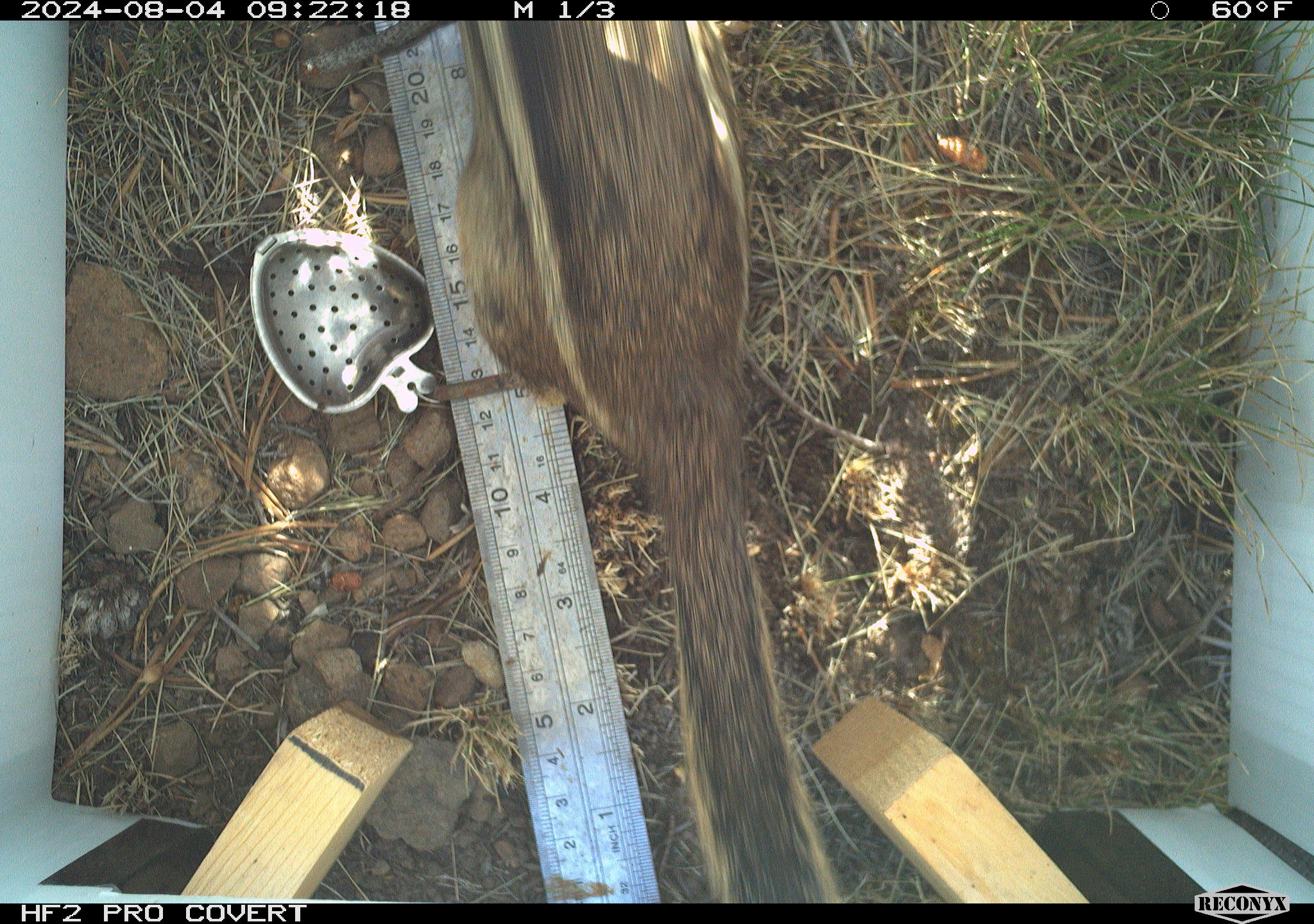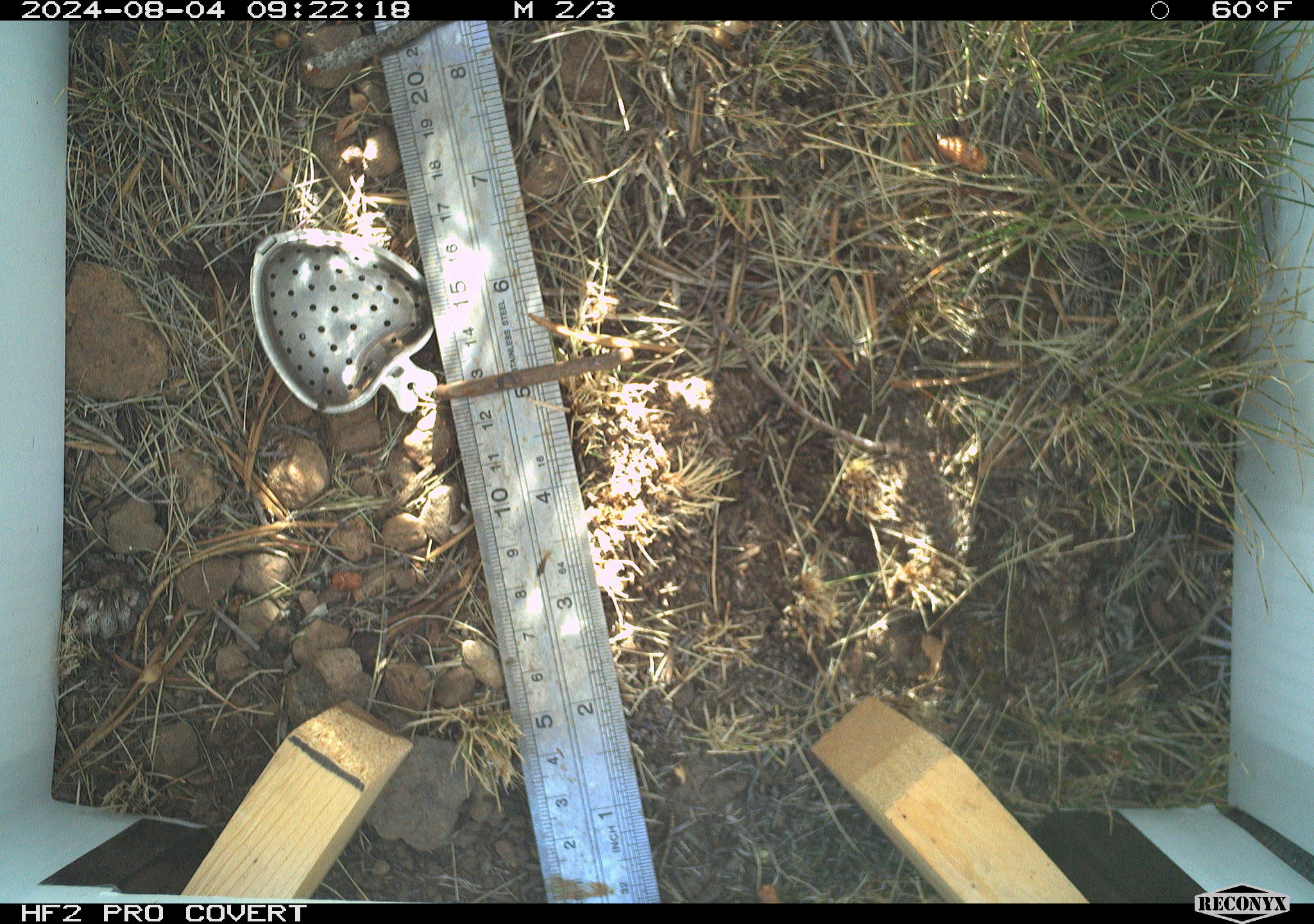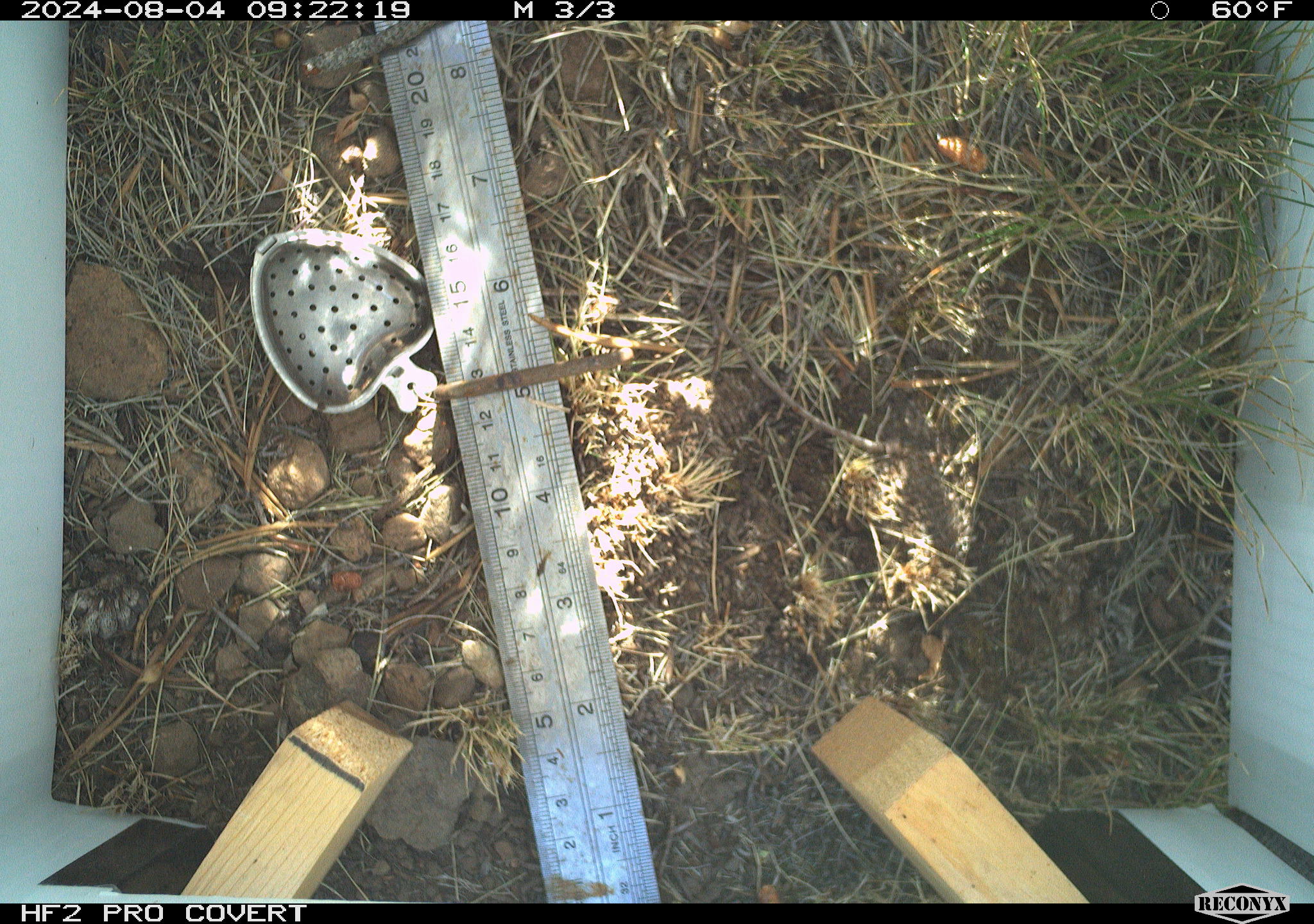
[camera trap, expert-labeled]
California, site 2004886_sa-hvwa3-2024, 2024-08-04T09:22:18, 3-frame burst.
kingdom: Animalia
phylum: Chordata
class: Mammalia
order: Rodentia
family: Sciuridae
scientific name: Sciuridae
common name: squirrels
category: sciuridae family